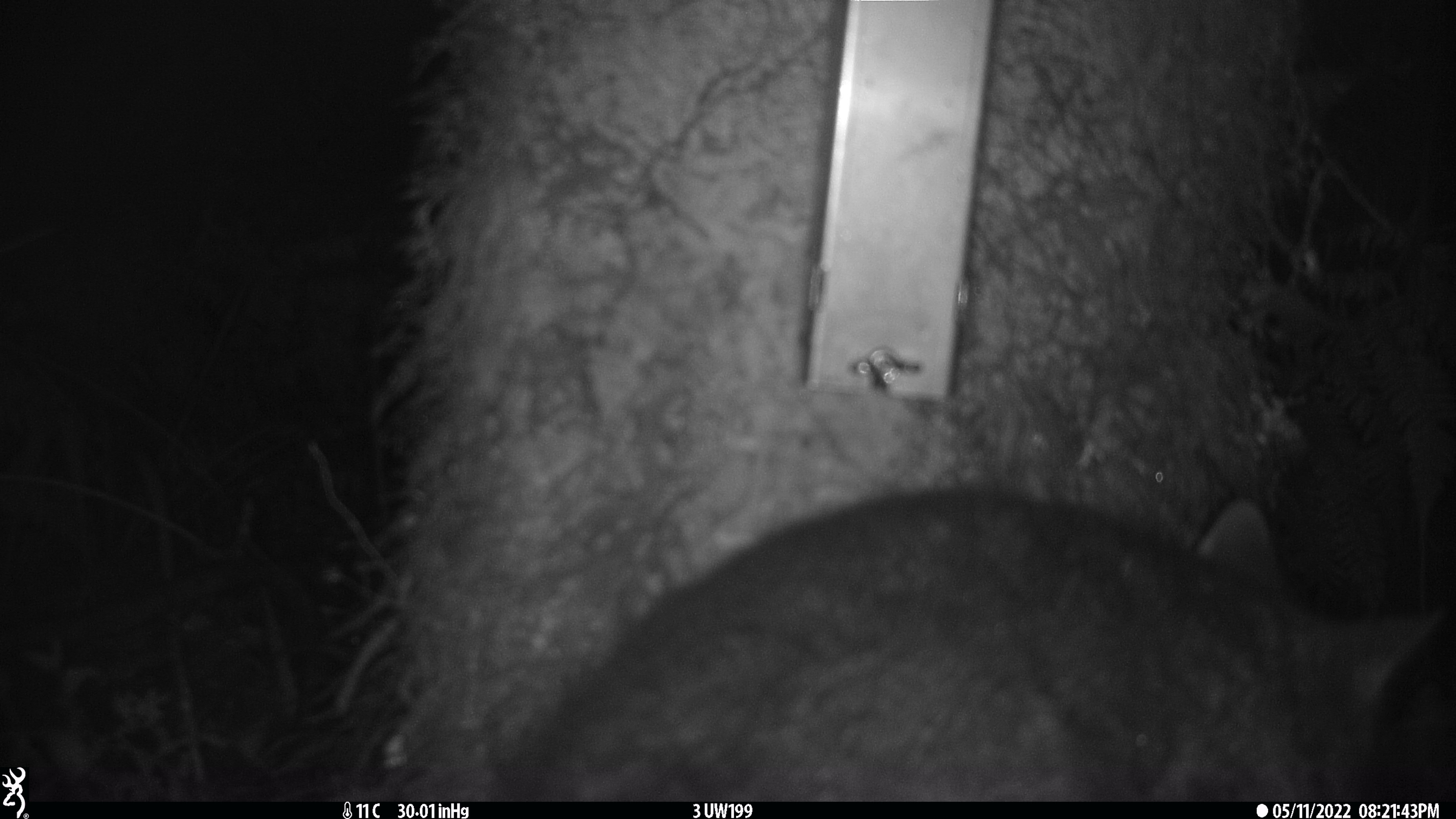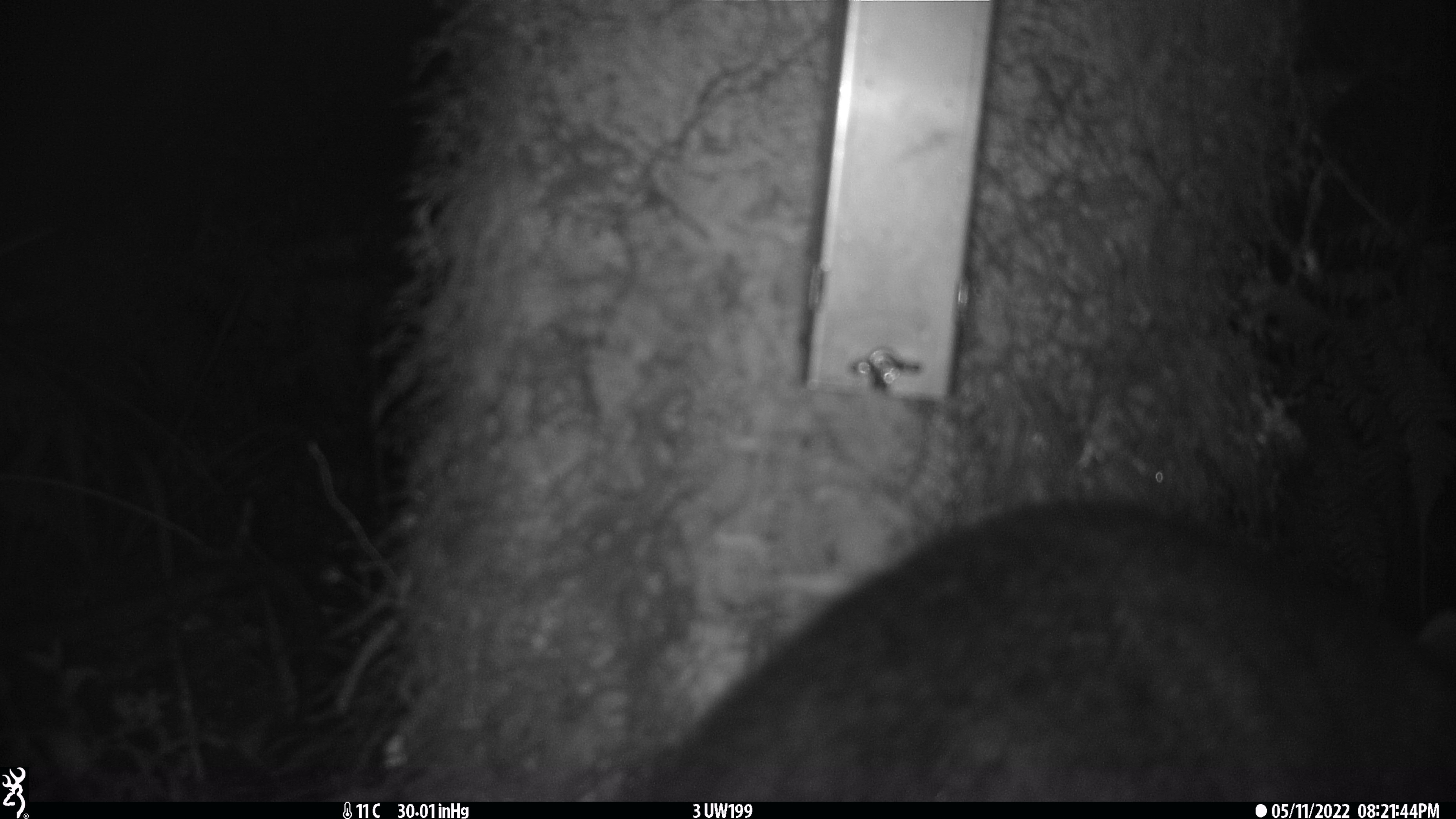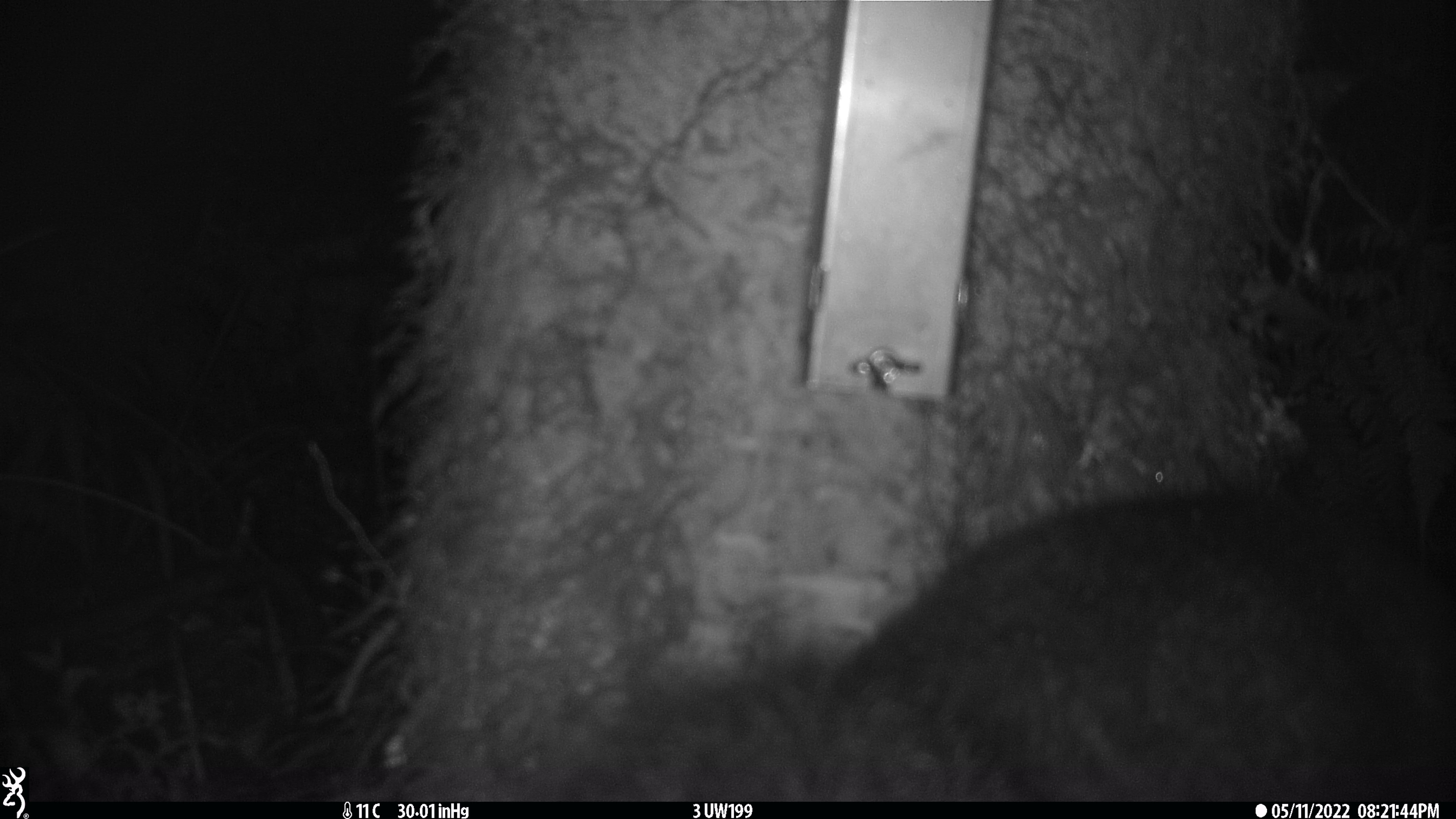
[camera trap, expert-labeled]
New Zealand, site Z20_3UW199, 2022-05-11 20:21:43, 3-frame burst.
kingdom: Animalia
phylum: Chordata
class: Mammalia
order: Diprotodontia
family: Phalangeridae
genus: Trichosurus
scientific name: Trichosurus vulpecula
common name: common brushtail possum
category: possum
Possum (common brushtail possum) (Trichosurus vulpecula).